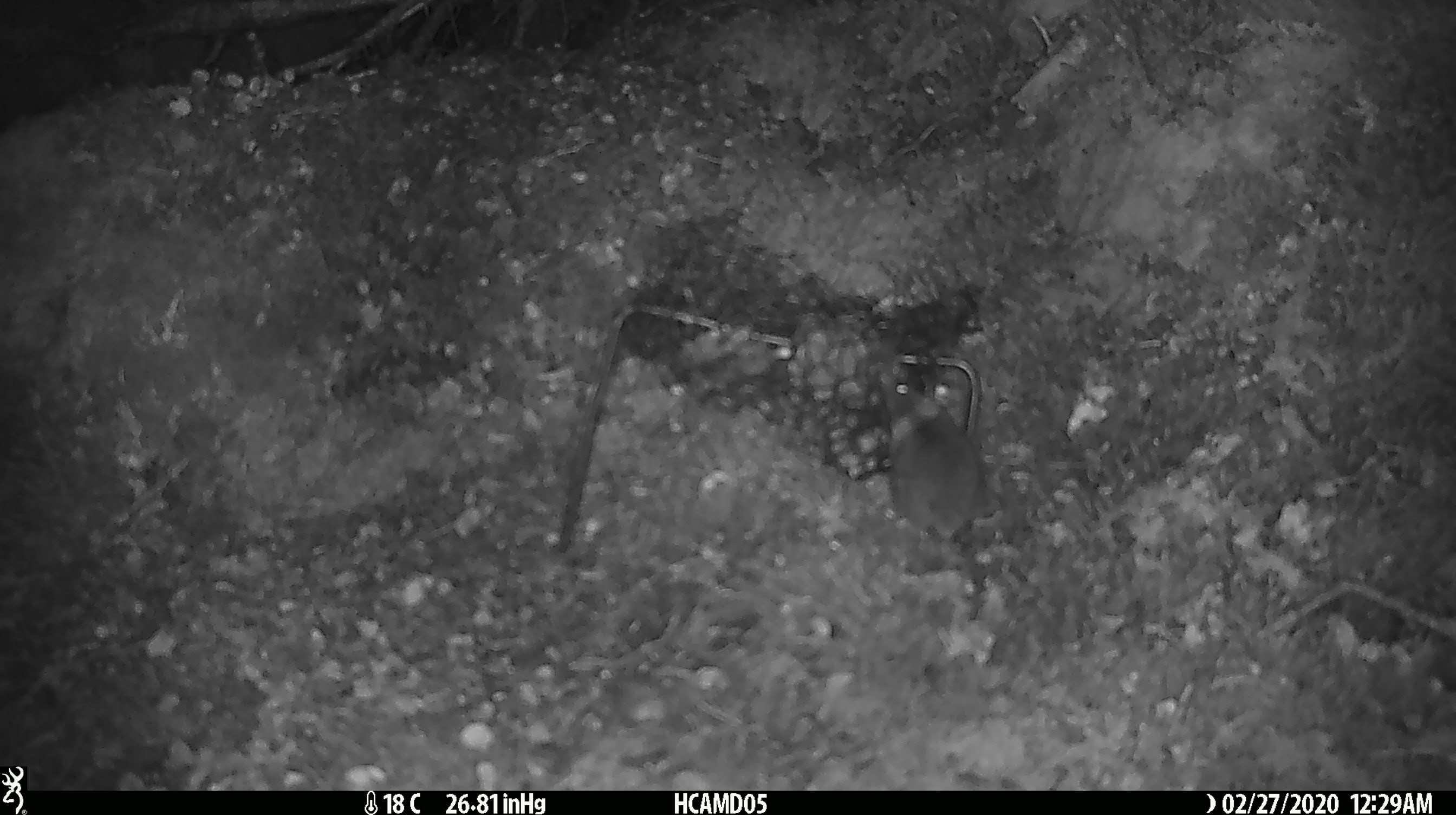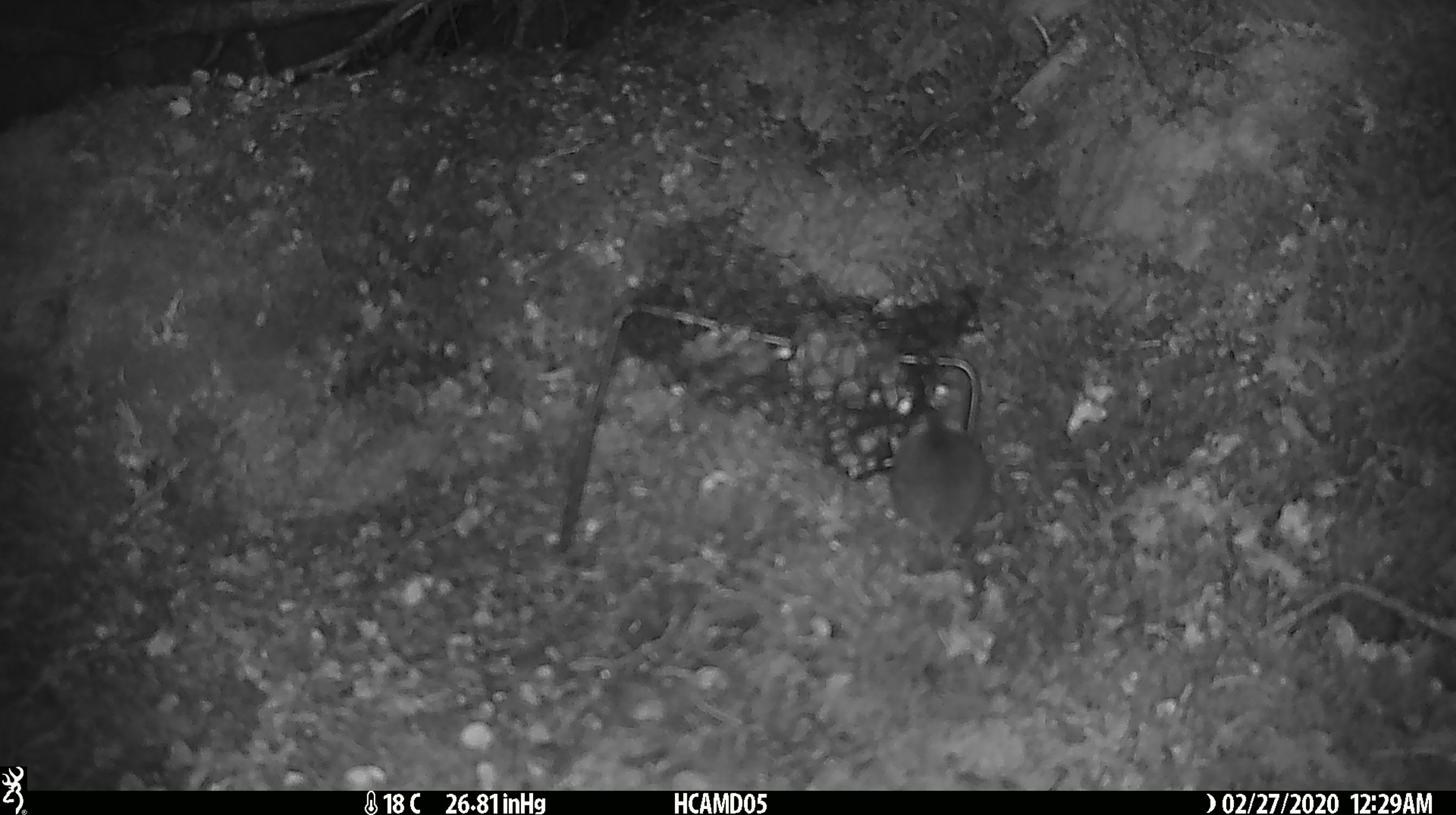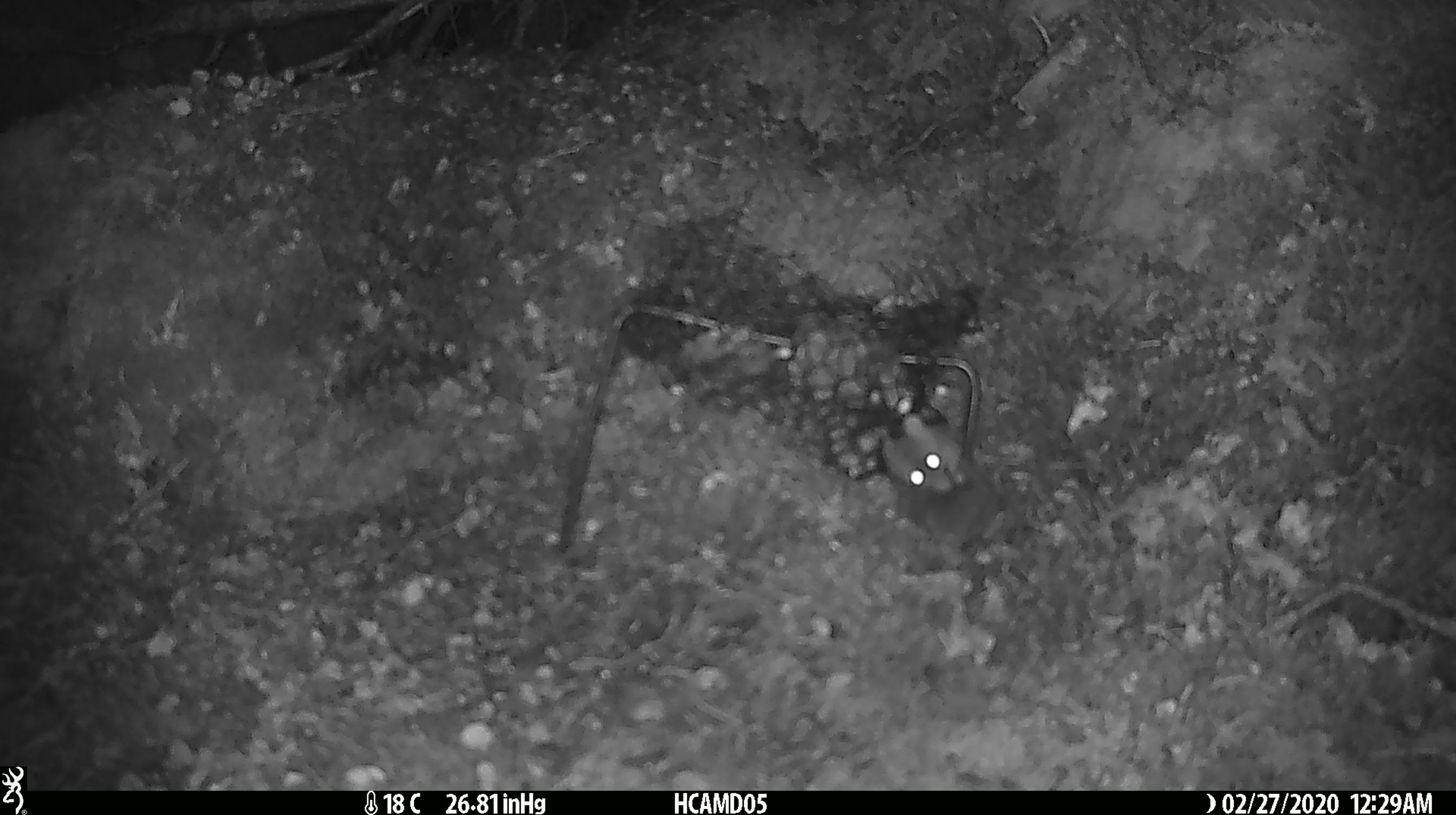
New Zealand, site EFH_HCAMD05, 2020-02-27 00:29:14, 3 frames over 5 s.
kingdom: Animalia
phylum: Chordata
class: Mammalia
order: Rodentia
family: Muridae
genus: Mus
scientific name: Mus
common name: mouse